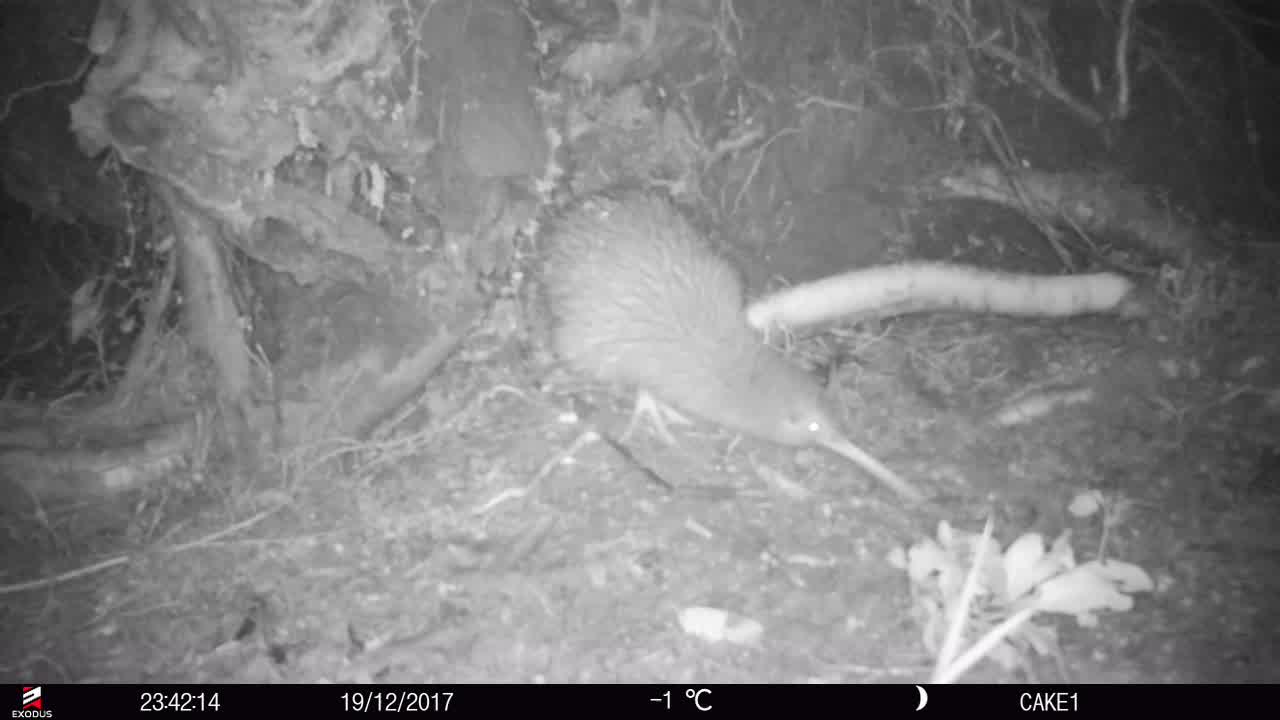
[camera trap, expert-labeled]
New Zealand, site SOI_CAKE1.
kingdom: Animalia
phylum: Chordata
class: Aves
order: Apterygiformes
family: Apterygidae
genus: Apteryx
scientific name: Apteryx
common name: kiwi